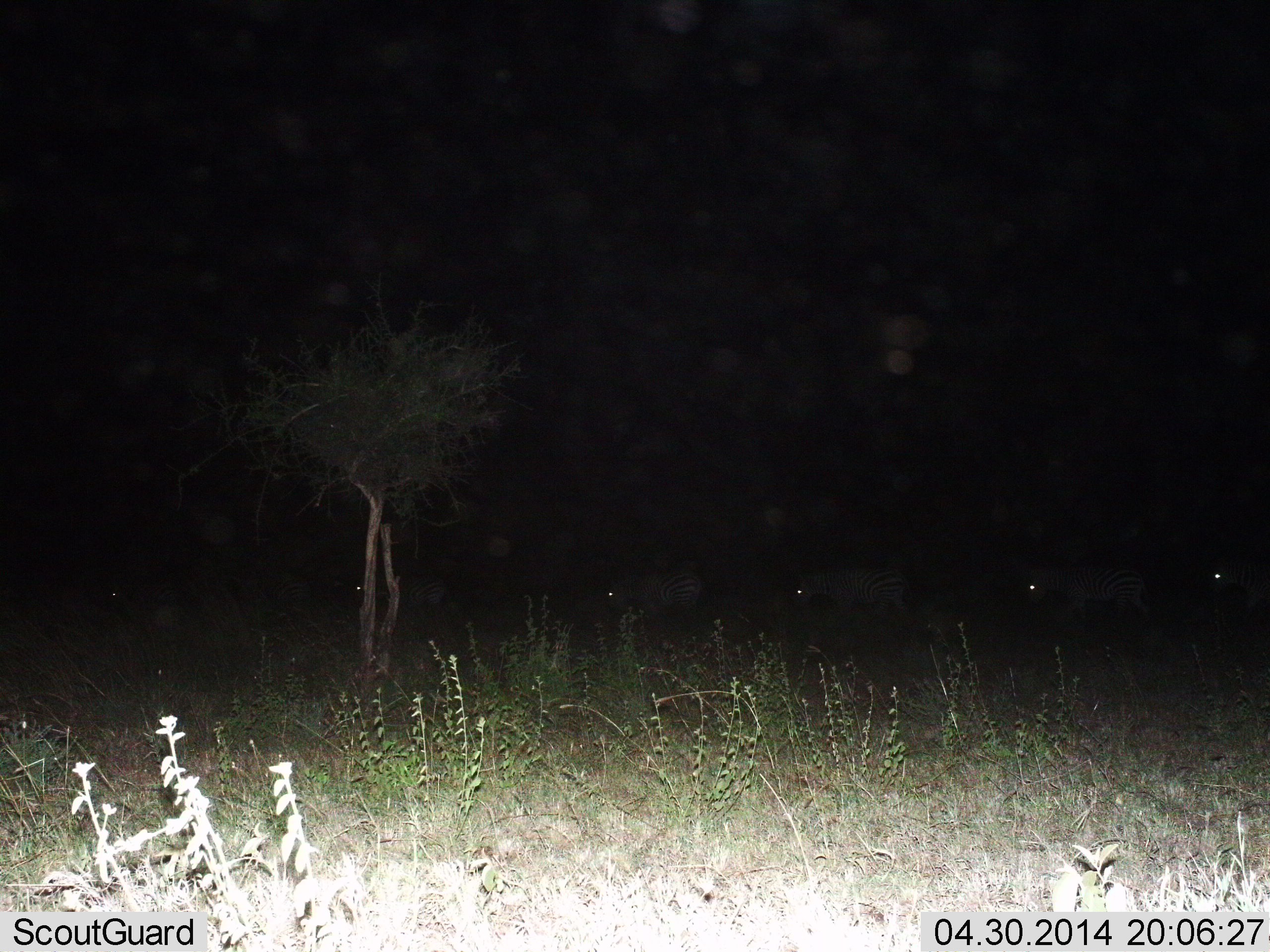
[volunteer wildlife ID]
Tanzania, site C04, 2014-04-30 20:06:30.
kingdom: Animalia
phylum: Chordata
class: Mammalia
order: Perissodactyla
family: Equidae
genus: Equus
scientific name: Equus quagga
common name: plains zebra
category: zebra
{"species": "zebra (plains zebra) (Equus quagga)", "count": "6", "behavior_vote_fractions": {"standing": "20%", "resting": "0%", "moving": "90%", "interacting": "0%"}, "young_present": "0%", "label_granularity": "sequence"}